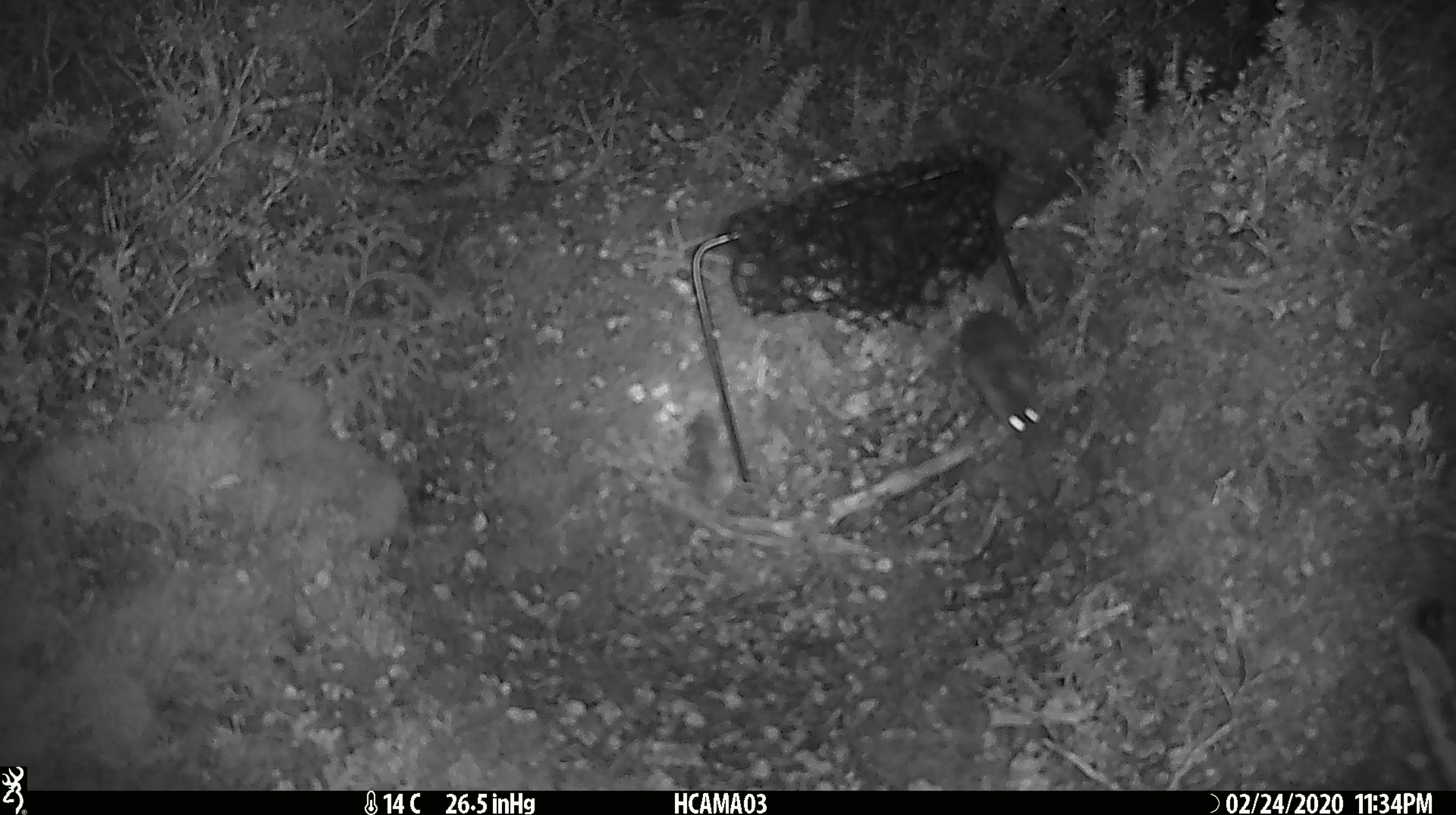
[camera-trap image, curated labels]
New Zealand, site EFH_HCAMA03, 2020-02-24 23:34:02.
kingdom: Animalia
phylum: Chordata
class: Mammalia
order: Rodentia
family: Muridae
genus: Mus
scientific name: Mus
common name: mouse